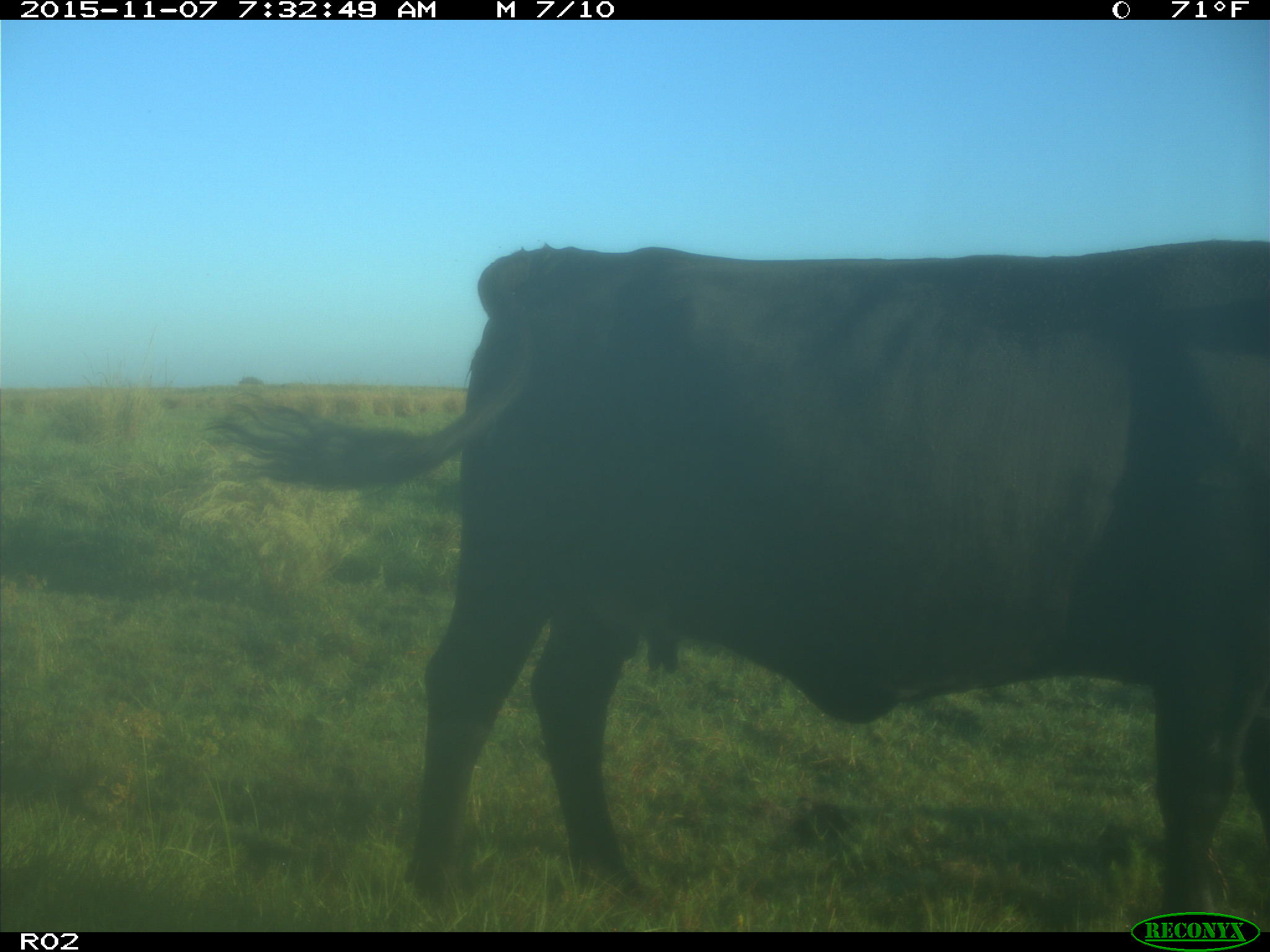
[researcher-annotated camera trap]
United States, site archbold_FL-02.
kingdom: Animalia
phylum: Chordata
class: Mammalia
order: Artiodactyla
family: Bovidae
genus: Bos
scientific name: Bos taurus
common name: domestic cow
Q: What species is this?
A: Bos taurus (domestic cow).